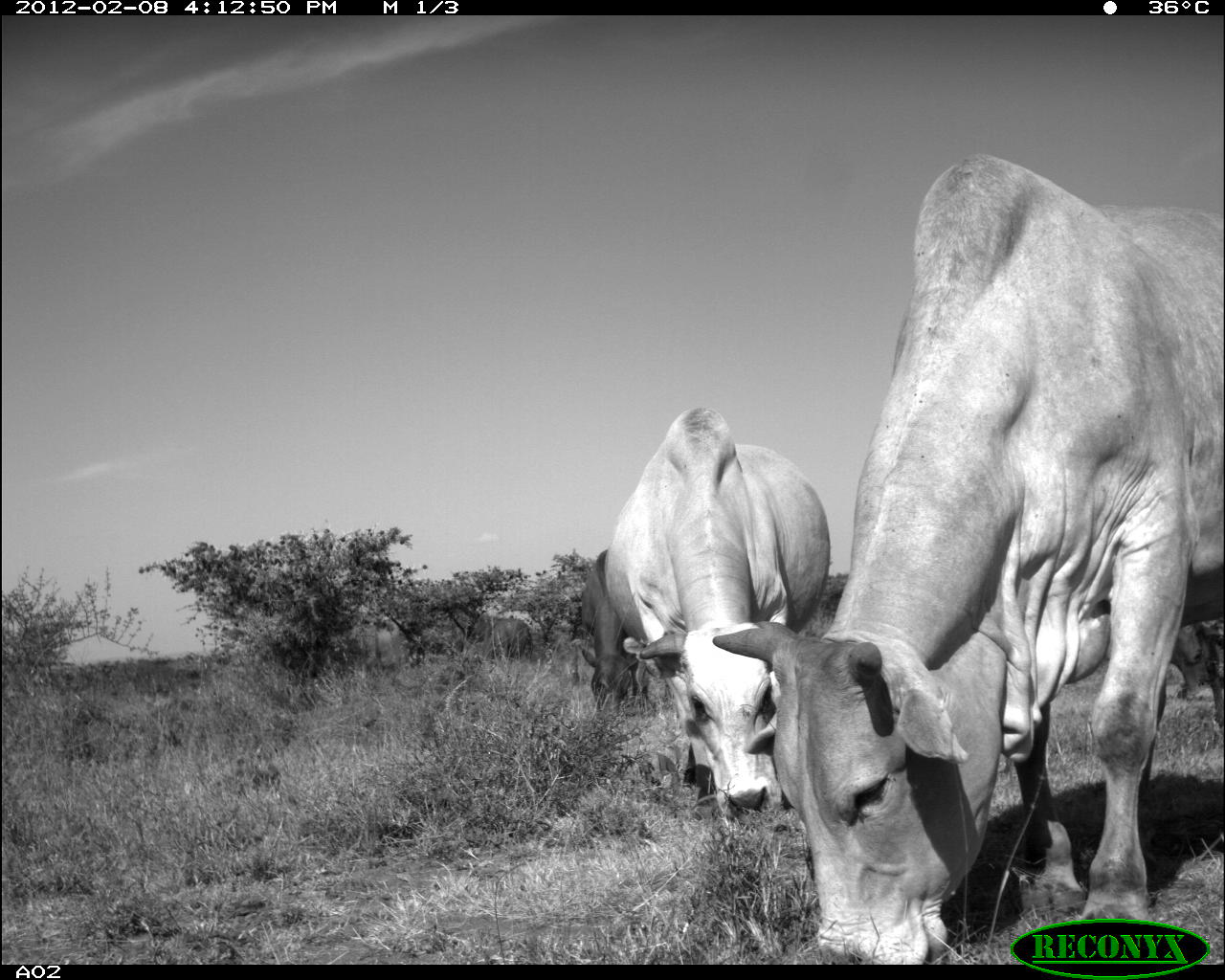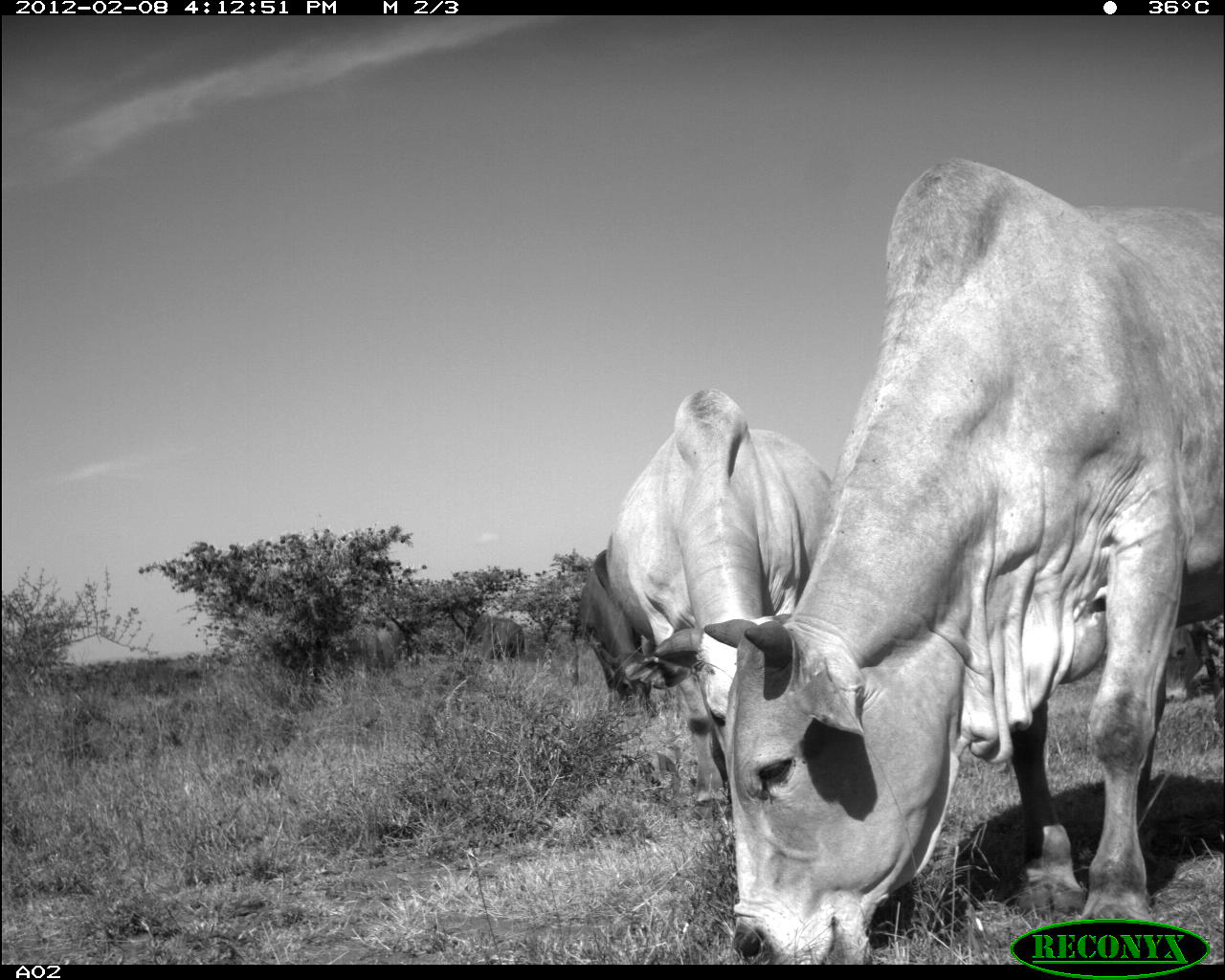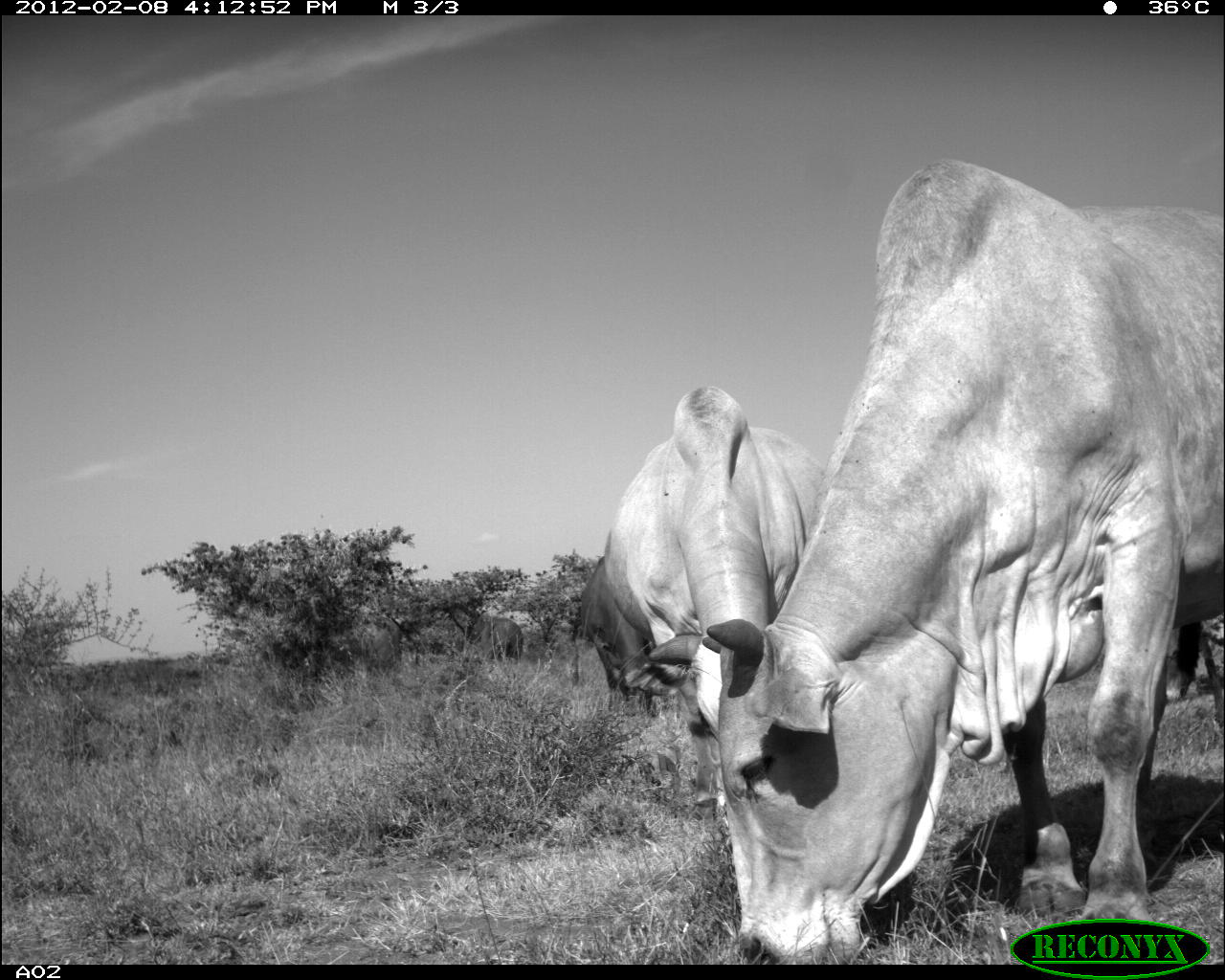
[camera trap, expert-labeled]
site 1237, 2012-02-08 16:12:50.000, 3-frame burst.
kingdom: Animalia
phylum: Chordata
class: Mammalia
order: Artiodactyla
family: Bovidae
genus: Bos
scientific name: Bos taurus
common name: domestic cattle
Bos taurus (domestic cattle), count 6.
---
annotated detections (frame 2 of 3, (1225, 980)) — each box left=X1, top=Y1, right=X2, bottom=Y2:
bos taurus: left=699, top=154, right=1225, bottom=961; left=604, top=385, right=832, bottom=818; left=575, top=547, right=657, bottom=715; left=1165, top=620, right=1224, bottom=730; left=482, top=617, right=525, bottom=659